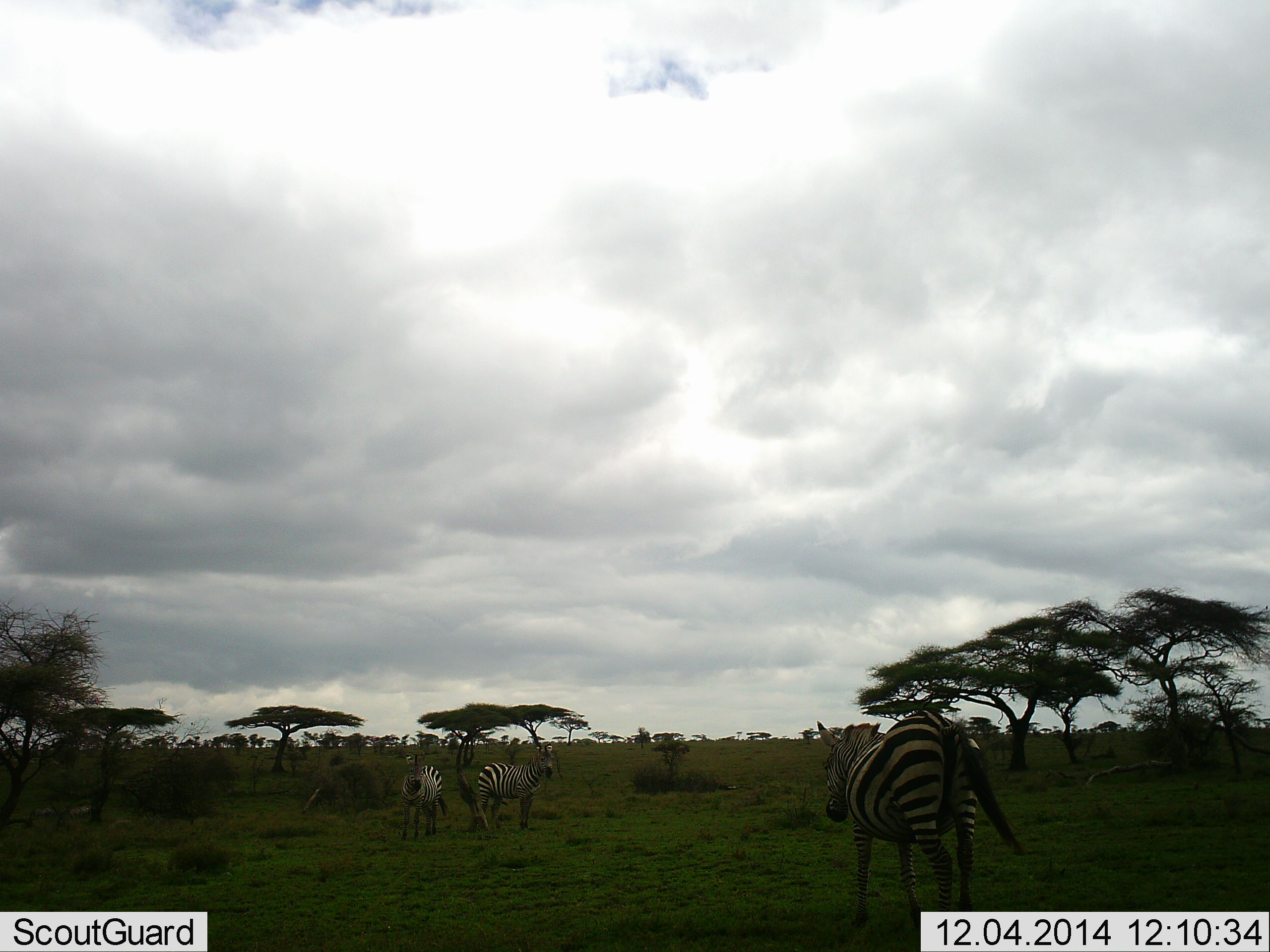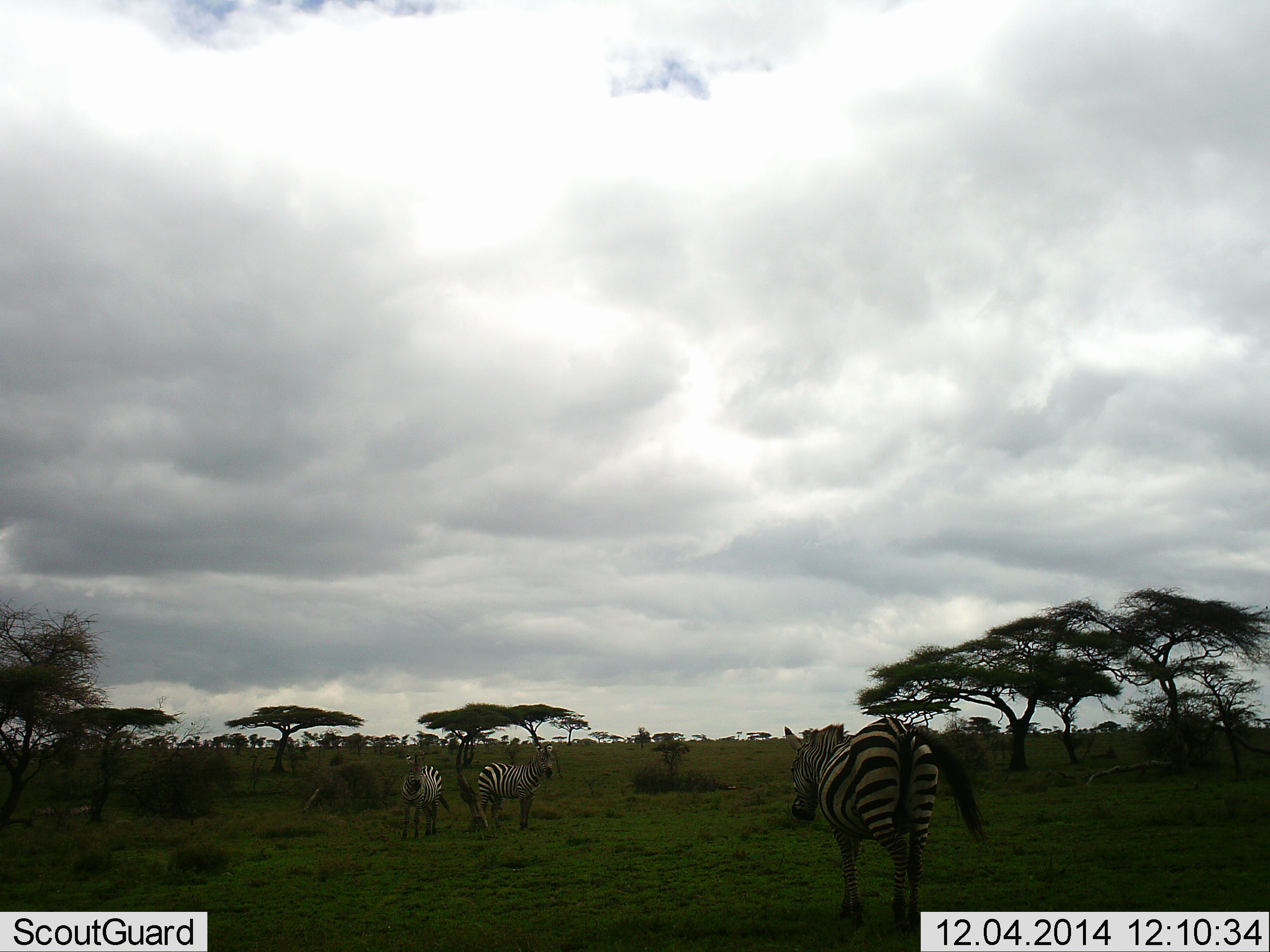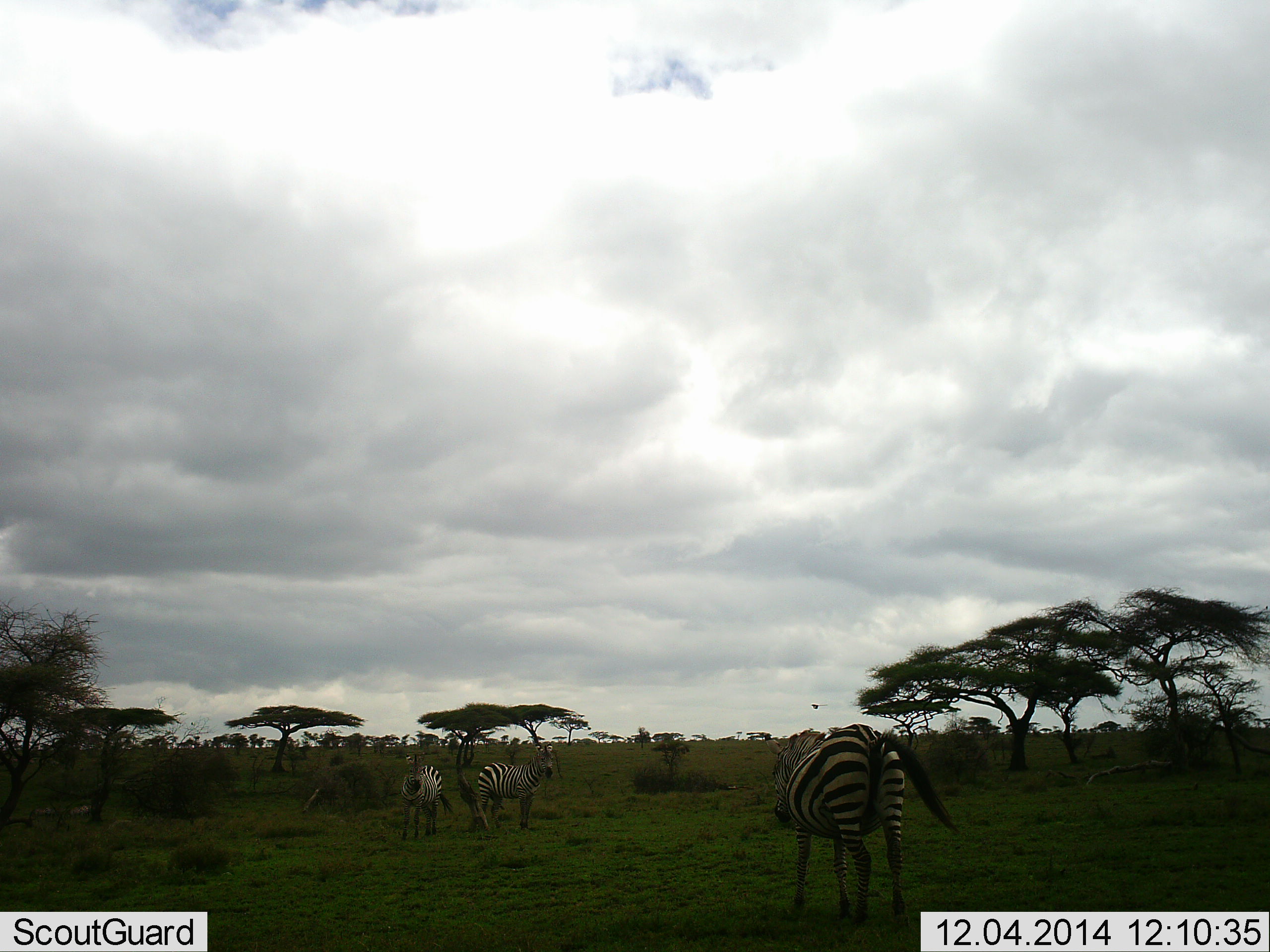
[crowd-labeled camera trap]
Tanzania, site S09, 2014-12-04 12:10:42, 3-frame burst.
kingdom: Animalia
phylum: Chordata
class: Mammalia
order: Perissodactyla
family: Equidae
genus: Equus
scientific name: Equus quagga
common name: plains zebra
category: zebra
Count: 3.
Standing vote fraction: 55%.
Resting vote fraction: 0%.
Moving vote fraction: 82%.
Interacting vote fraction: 0%.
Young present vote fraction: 0%.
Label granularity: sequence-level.